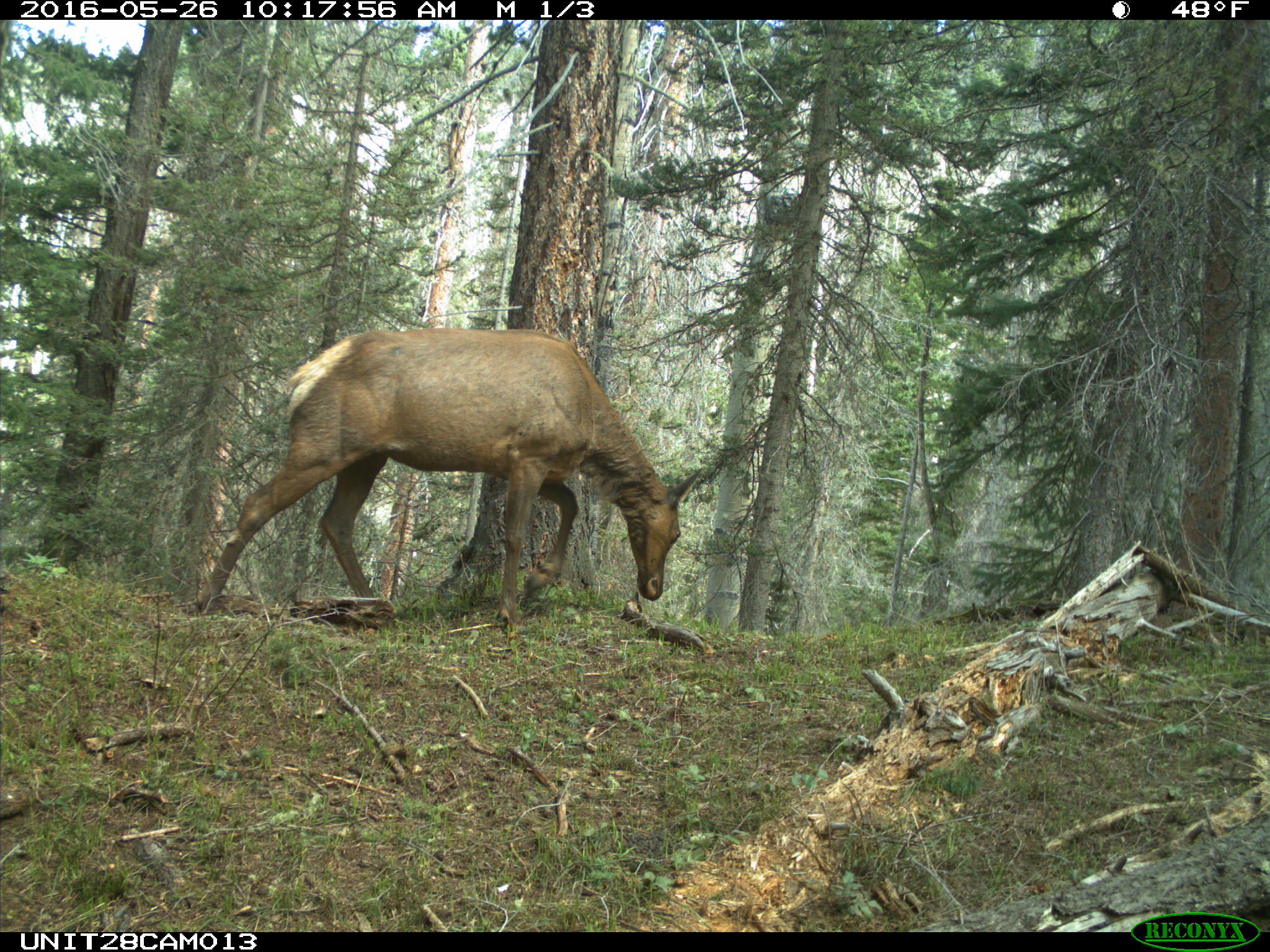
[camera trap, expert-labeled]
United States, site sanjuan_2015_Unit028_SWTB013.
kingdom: Animalia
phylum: Chordata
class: Mammalia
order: Artiodactyla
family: Cervidae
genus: Cervus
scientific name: Cervus elaphus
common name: red deer